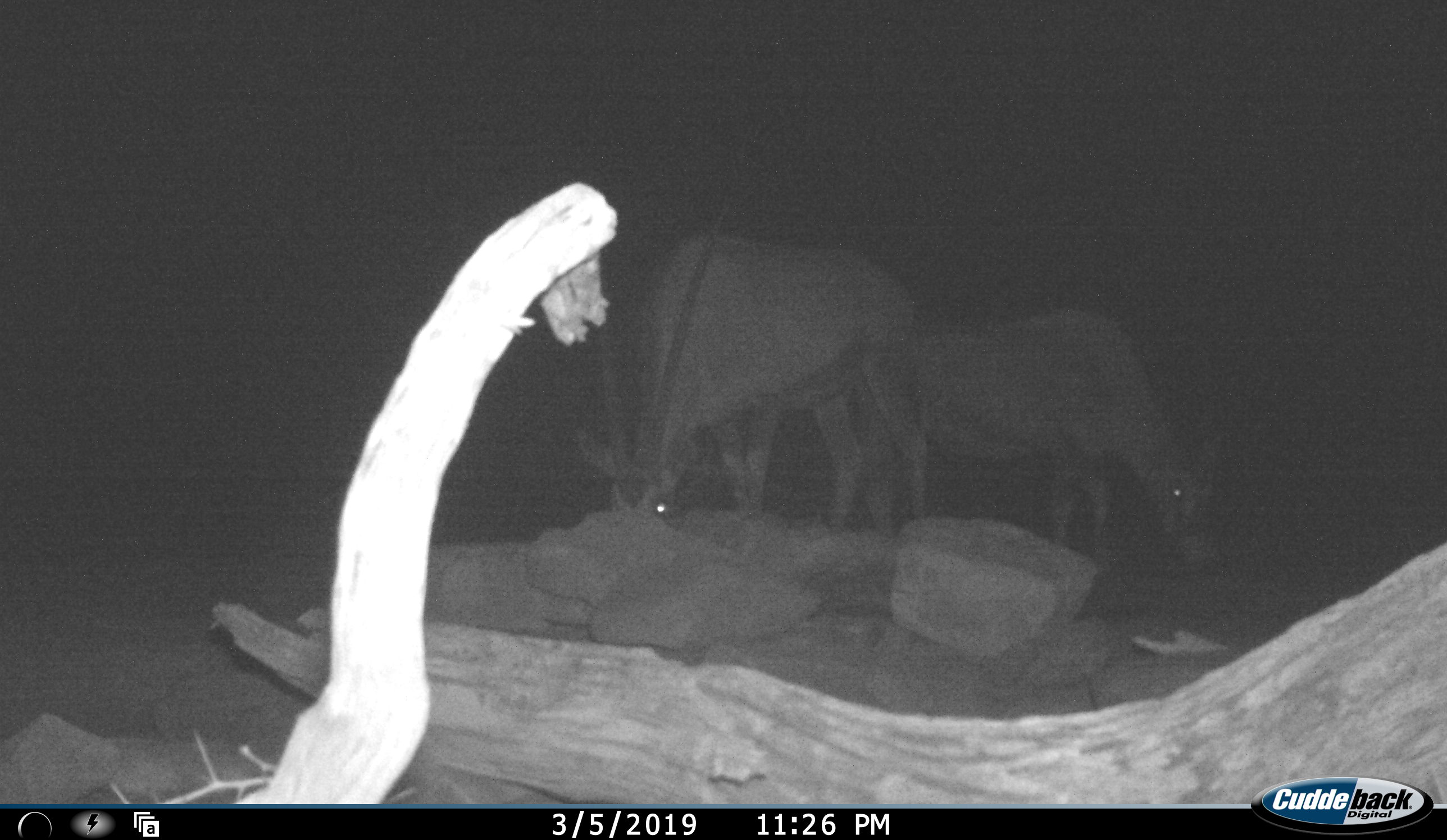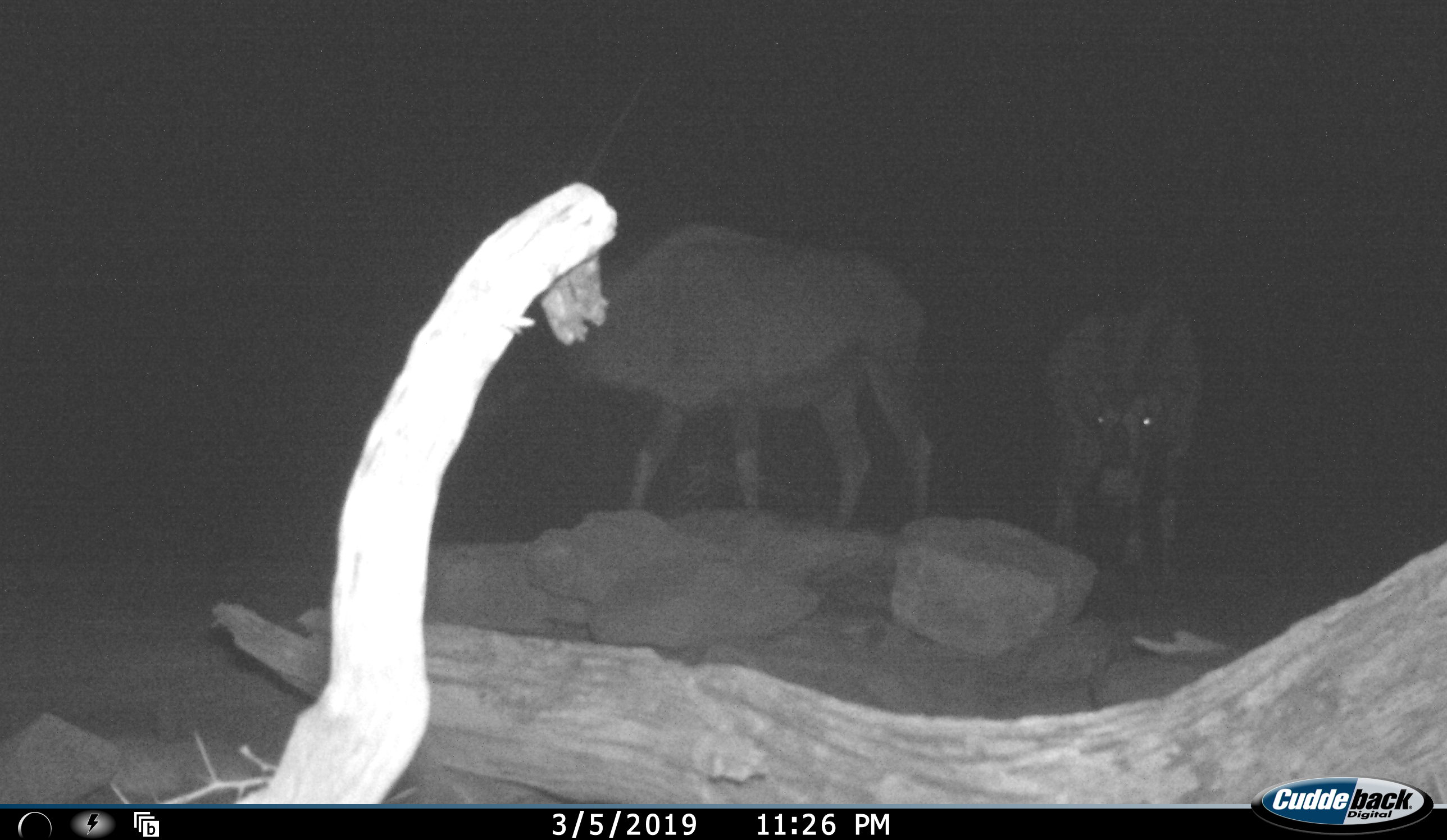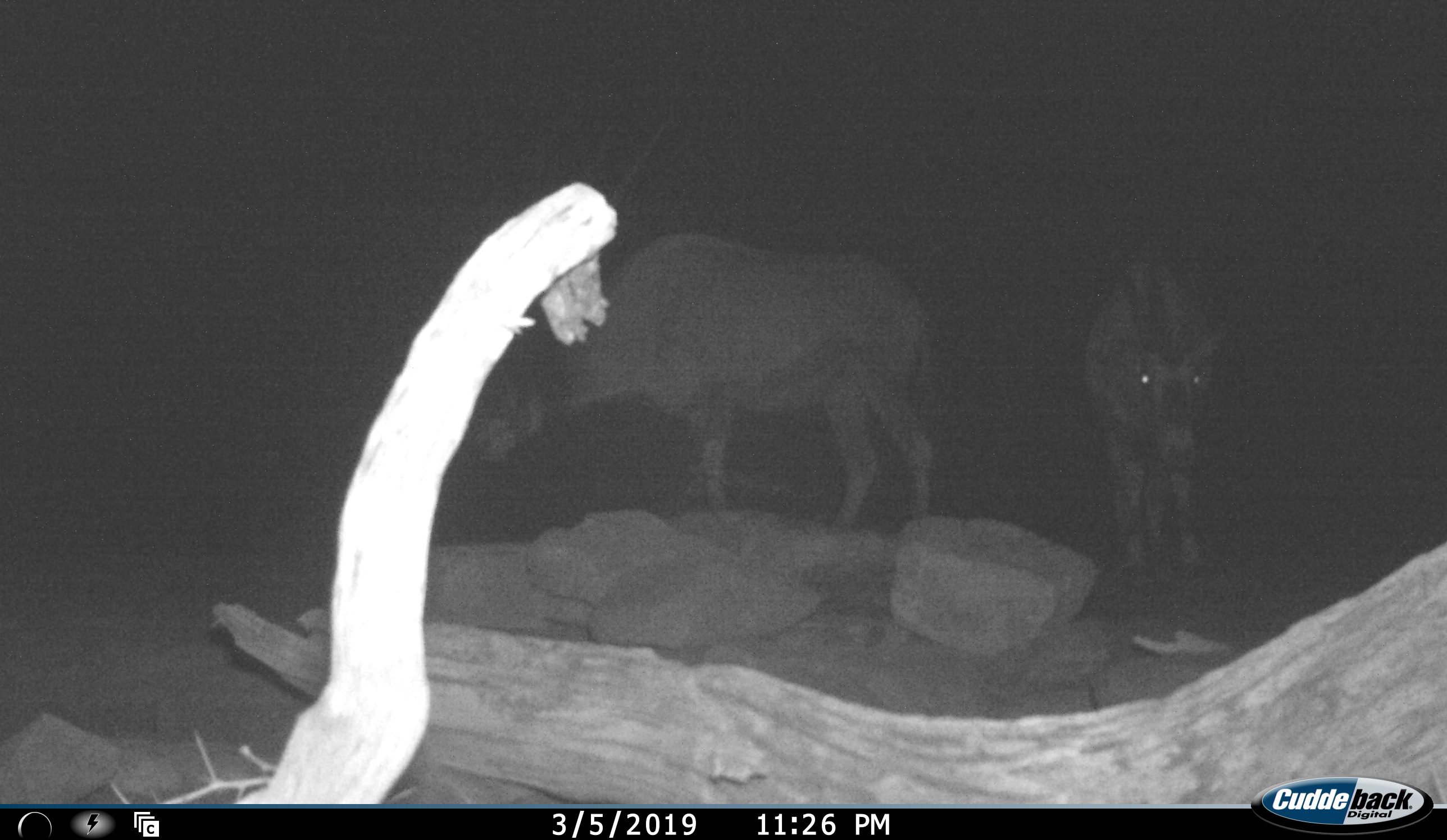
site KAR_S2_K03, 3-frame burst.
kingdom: Animalia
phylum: Chordata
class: Mammalia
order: Artiodactyla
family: Bovidae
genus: Oryx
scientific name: Oryx gazella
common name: gemsbok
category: oryx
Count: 2.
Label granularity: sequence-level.